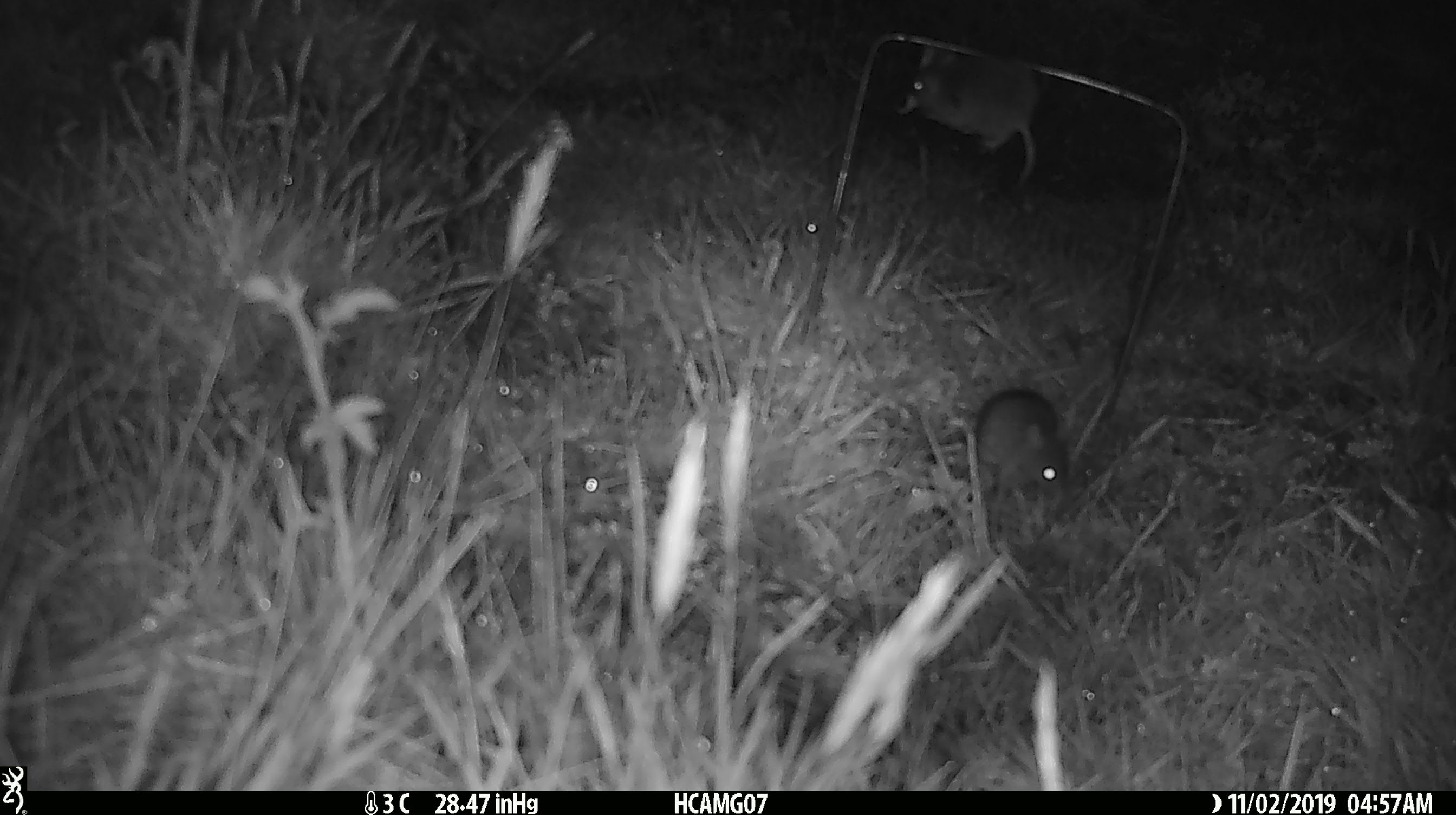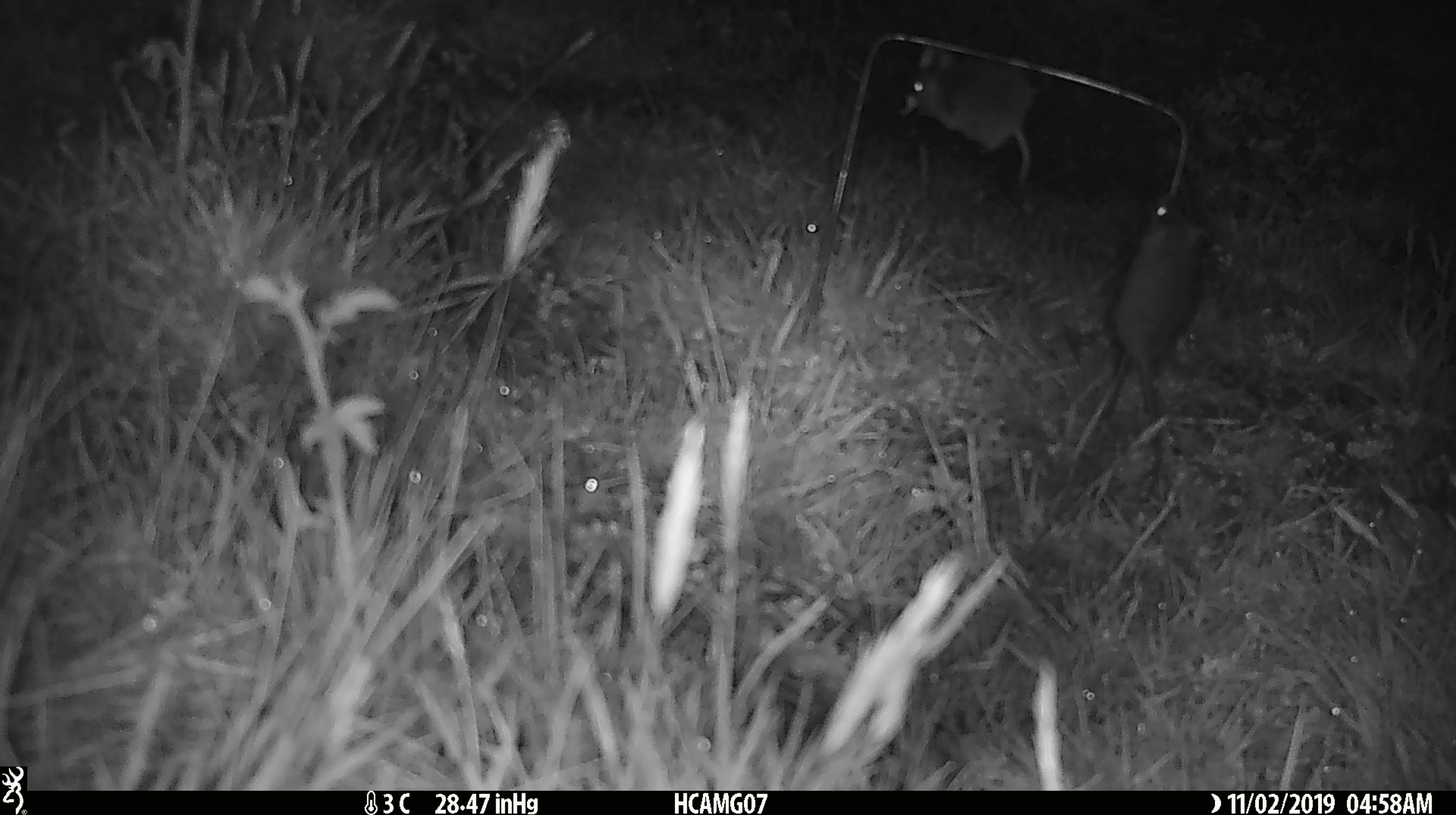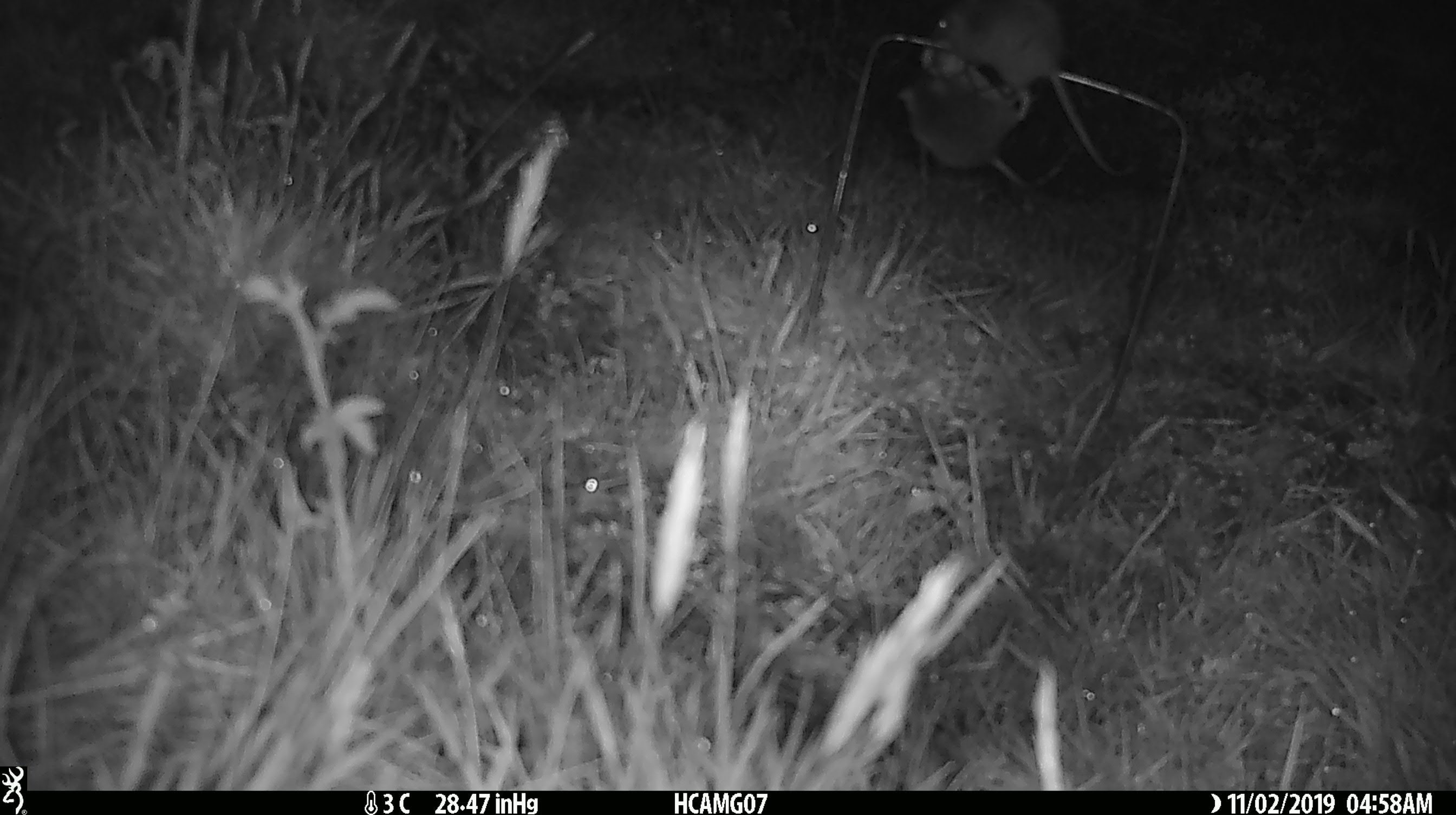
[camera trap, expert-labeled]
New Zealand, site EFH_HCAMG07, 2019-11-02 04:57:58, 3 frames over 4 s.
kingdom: Animalia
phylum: Chordata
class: Mammalia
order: Rodentia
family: Muridae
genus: Mus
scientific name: Mus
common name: mouse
Mouse (Mus).